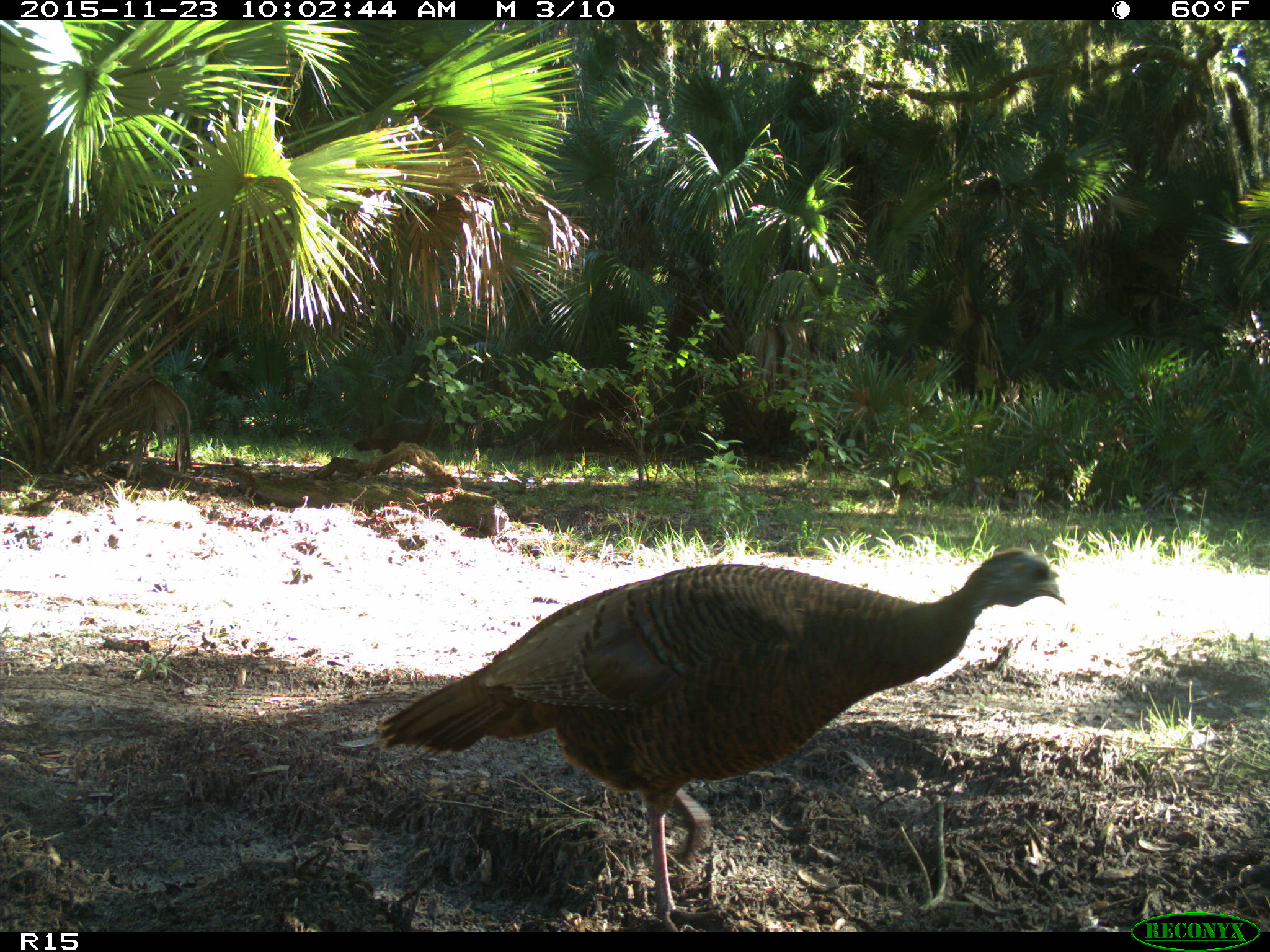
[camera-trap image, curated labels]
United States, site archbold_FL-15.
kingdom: Animalia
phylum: Chordata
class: Aves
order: Galliformes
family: Phasianidae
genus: Meleagris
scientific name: Meleagris gallopavo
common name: wild turkey